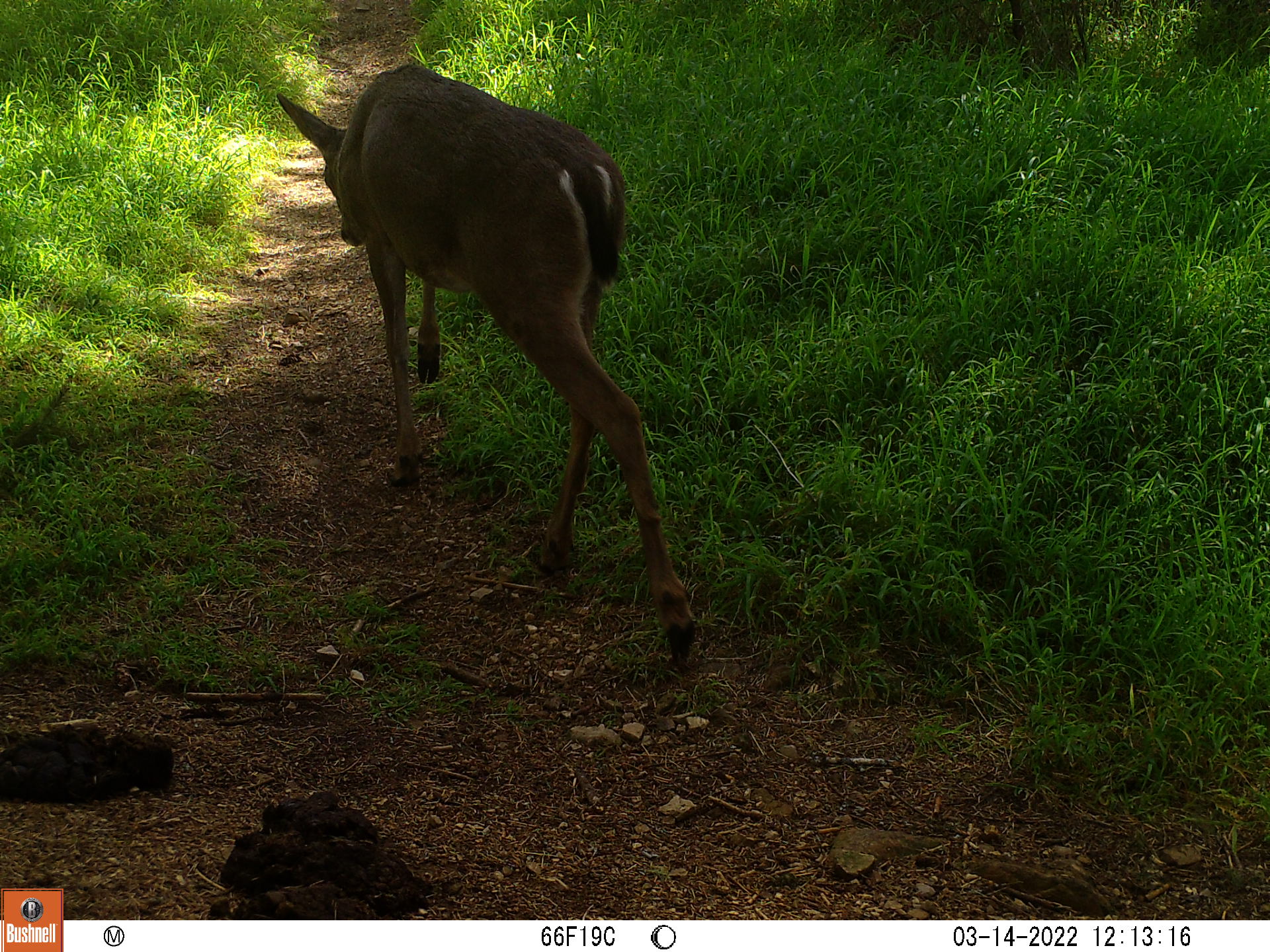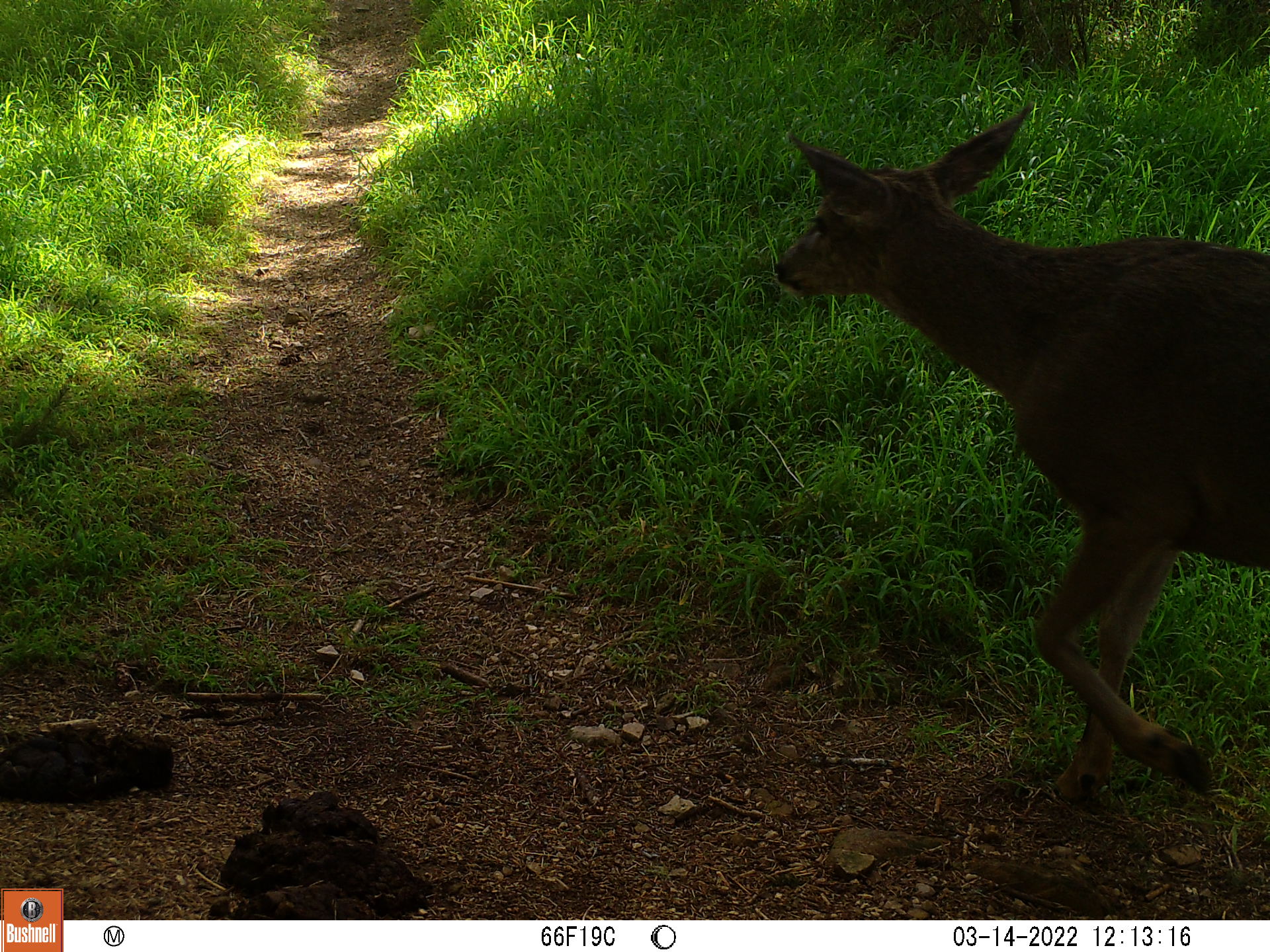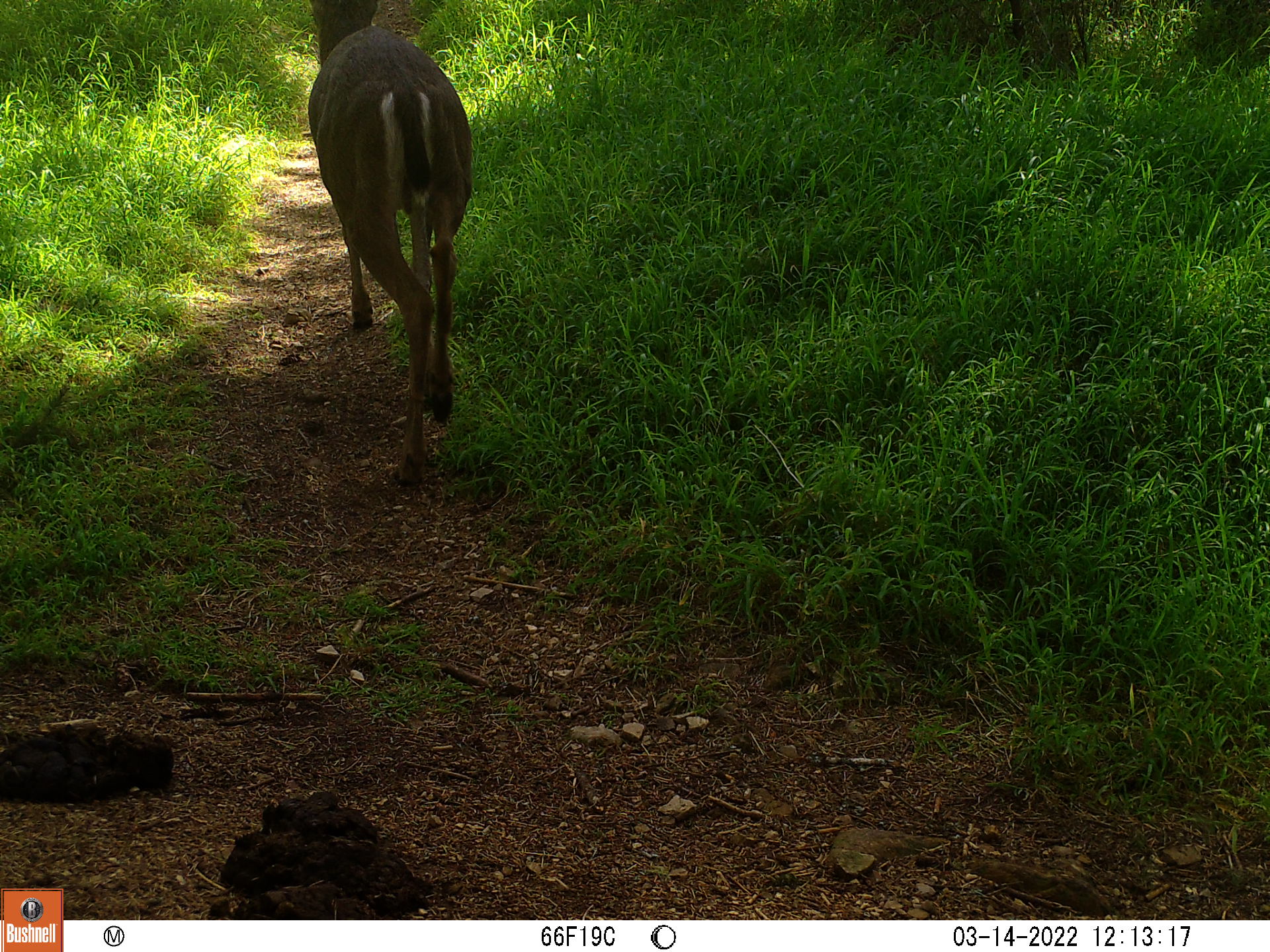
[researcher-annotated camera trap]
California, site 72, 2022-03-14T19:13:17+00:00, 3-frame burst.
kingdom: Animalia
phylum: Chordata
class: Mammalia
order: Artiodactyla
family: Cervidae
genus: Odocoileus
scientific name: Odocoileus hemionus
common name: mule deer